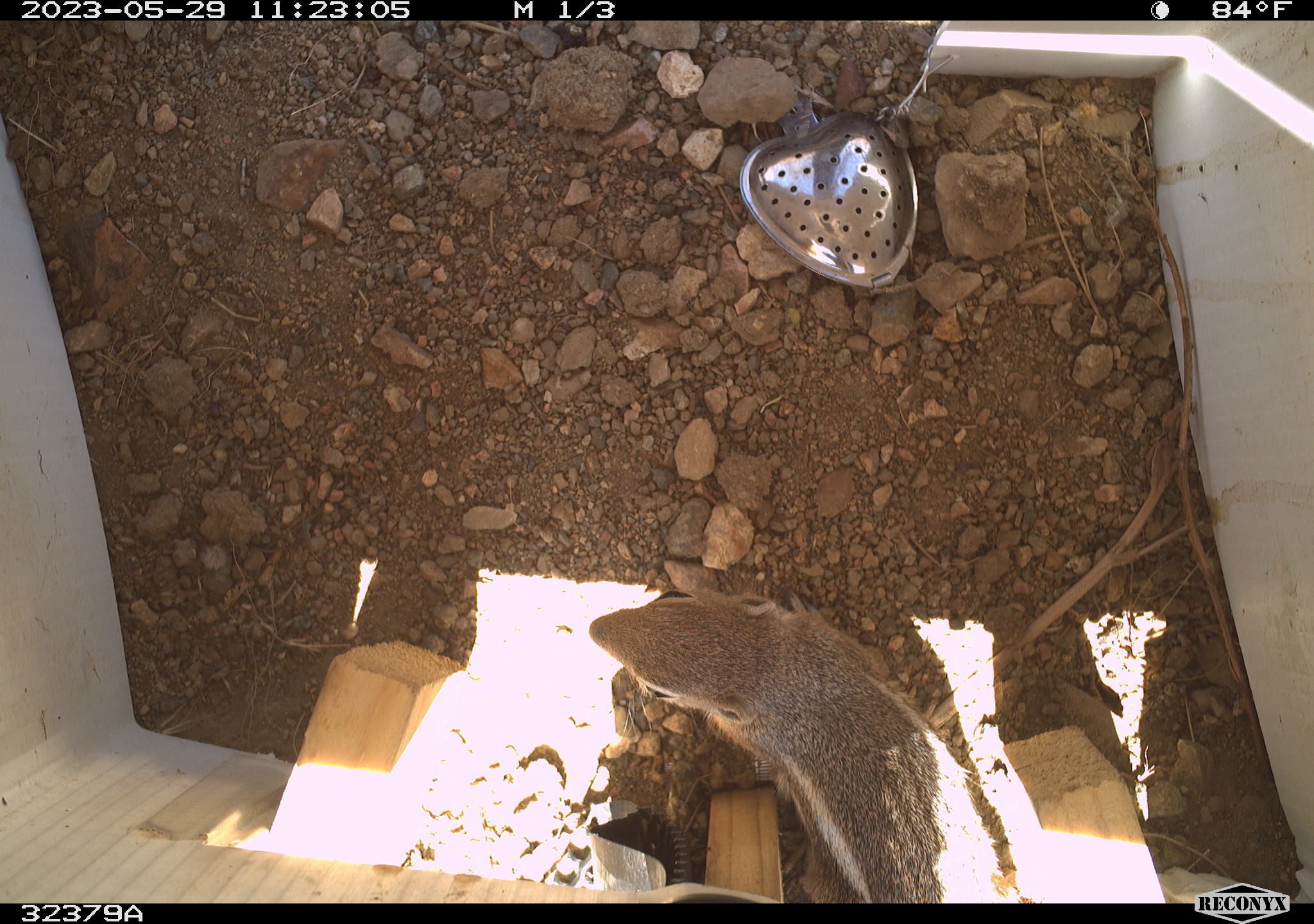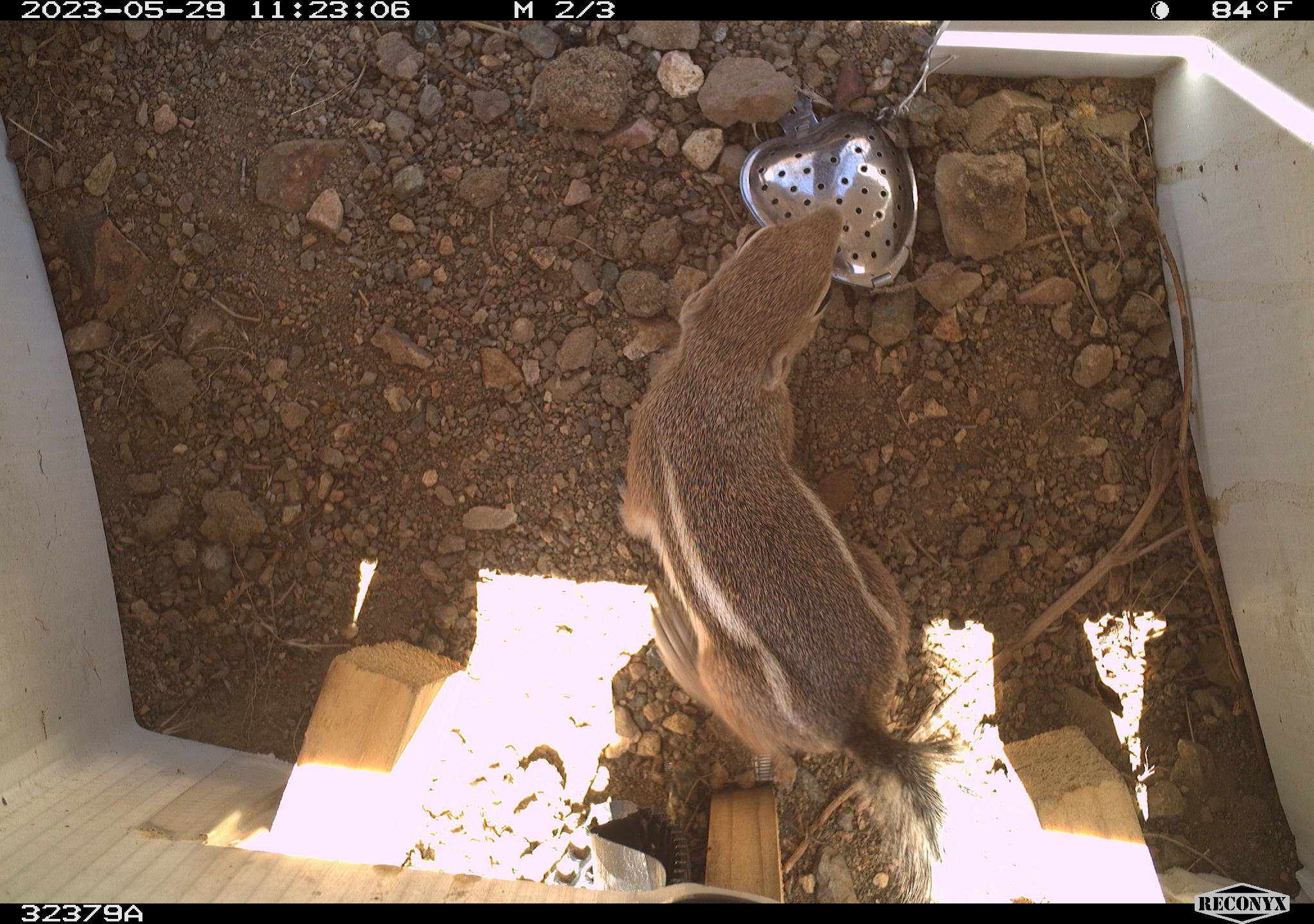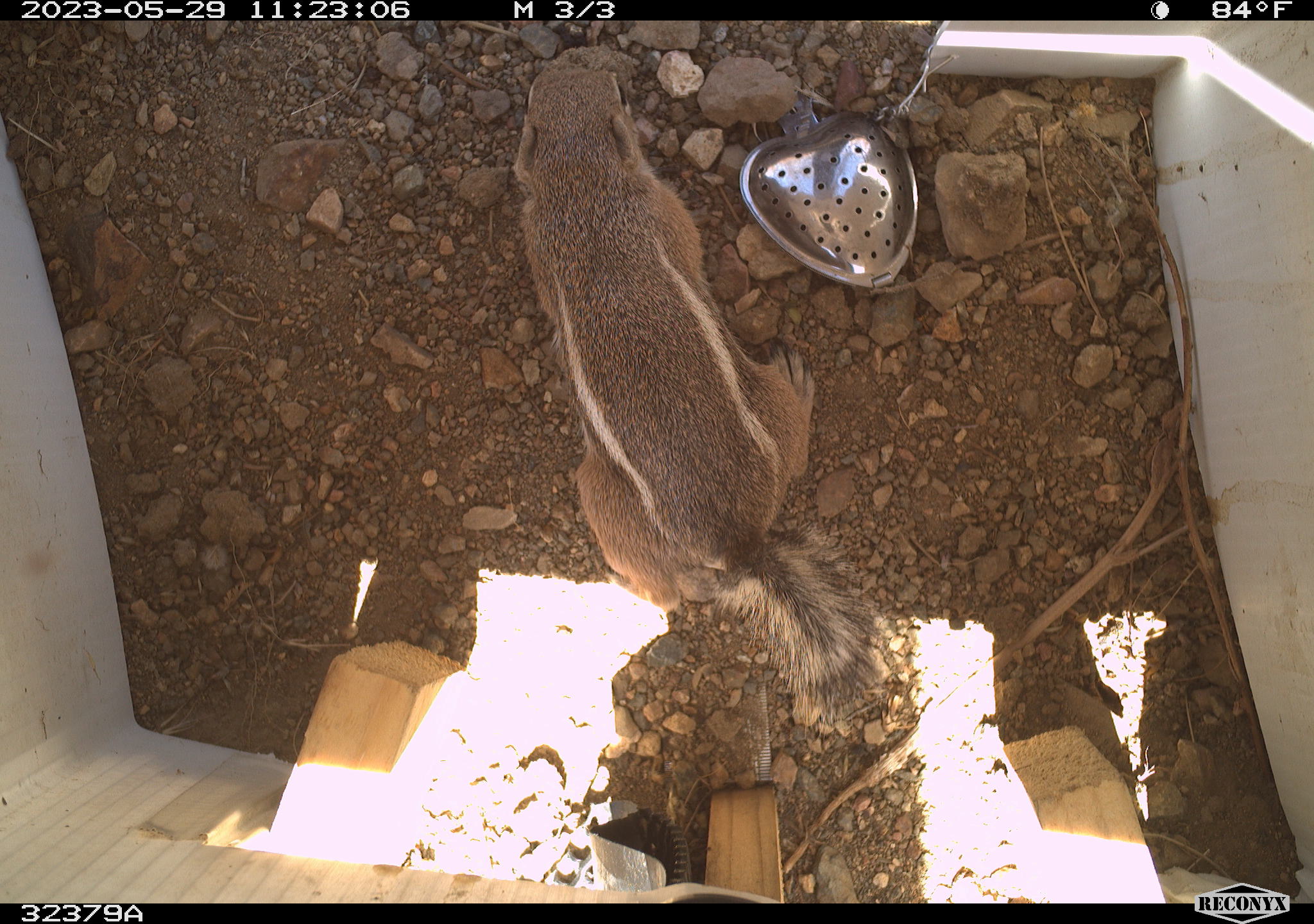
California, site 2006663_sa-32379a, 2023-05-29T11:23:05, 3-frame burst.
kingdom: Animalia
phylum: Chordata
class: Mammalia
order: Rodentia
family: Sciuridae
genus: Ammospermophilus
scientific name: Ammospermophilus leucurus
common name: white-tailed antelope squirrel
White-tailed antelope squirrel (Ammospermophilus leucurus).